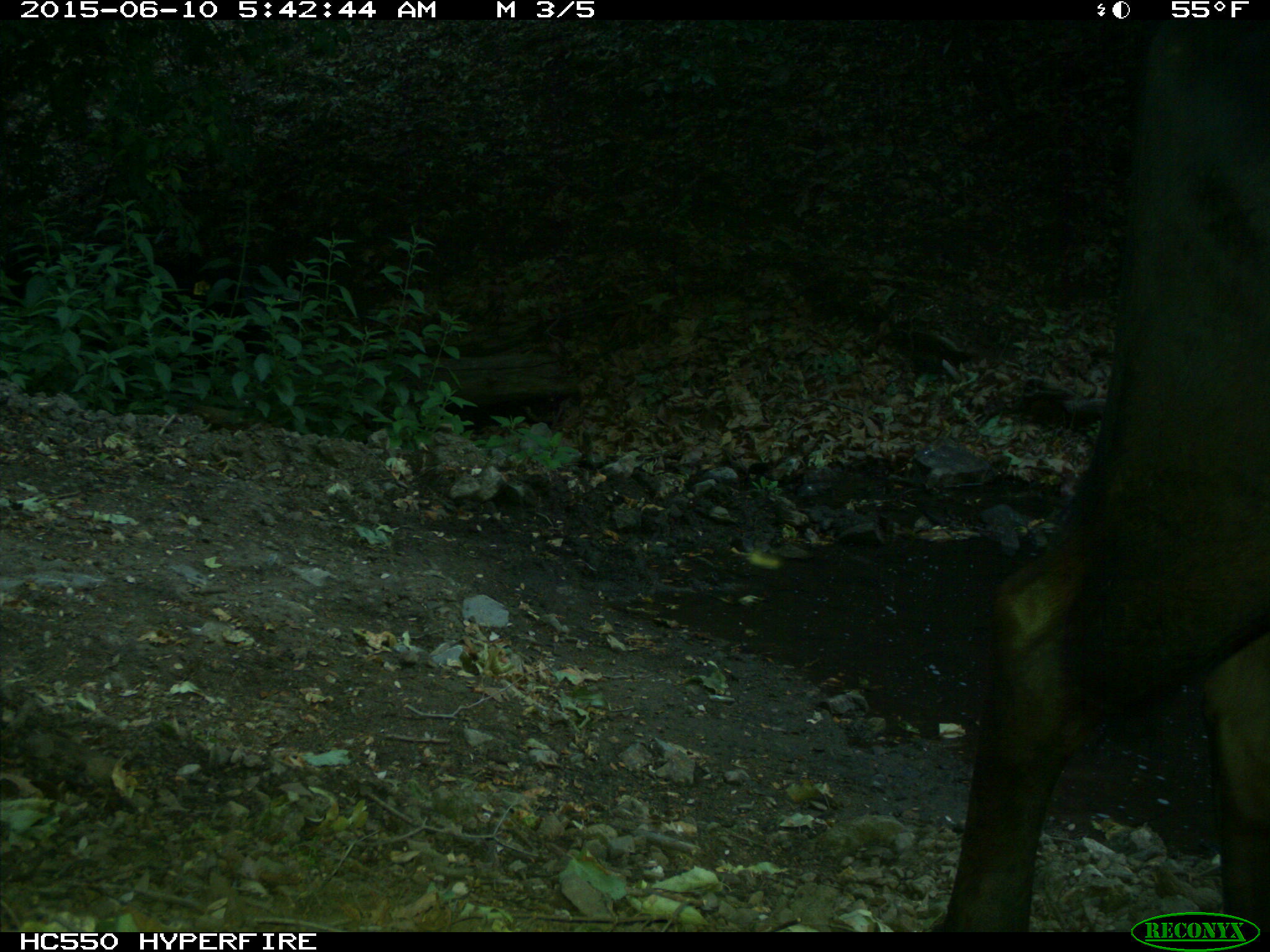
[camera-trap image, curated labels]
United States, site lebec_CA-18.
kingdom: Animalia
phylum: Chordata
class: Mammalia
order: Artiodactyla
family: Bovidae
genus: Bos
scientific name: Bos taurus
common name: domestic cow